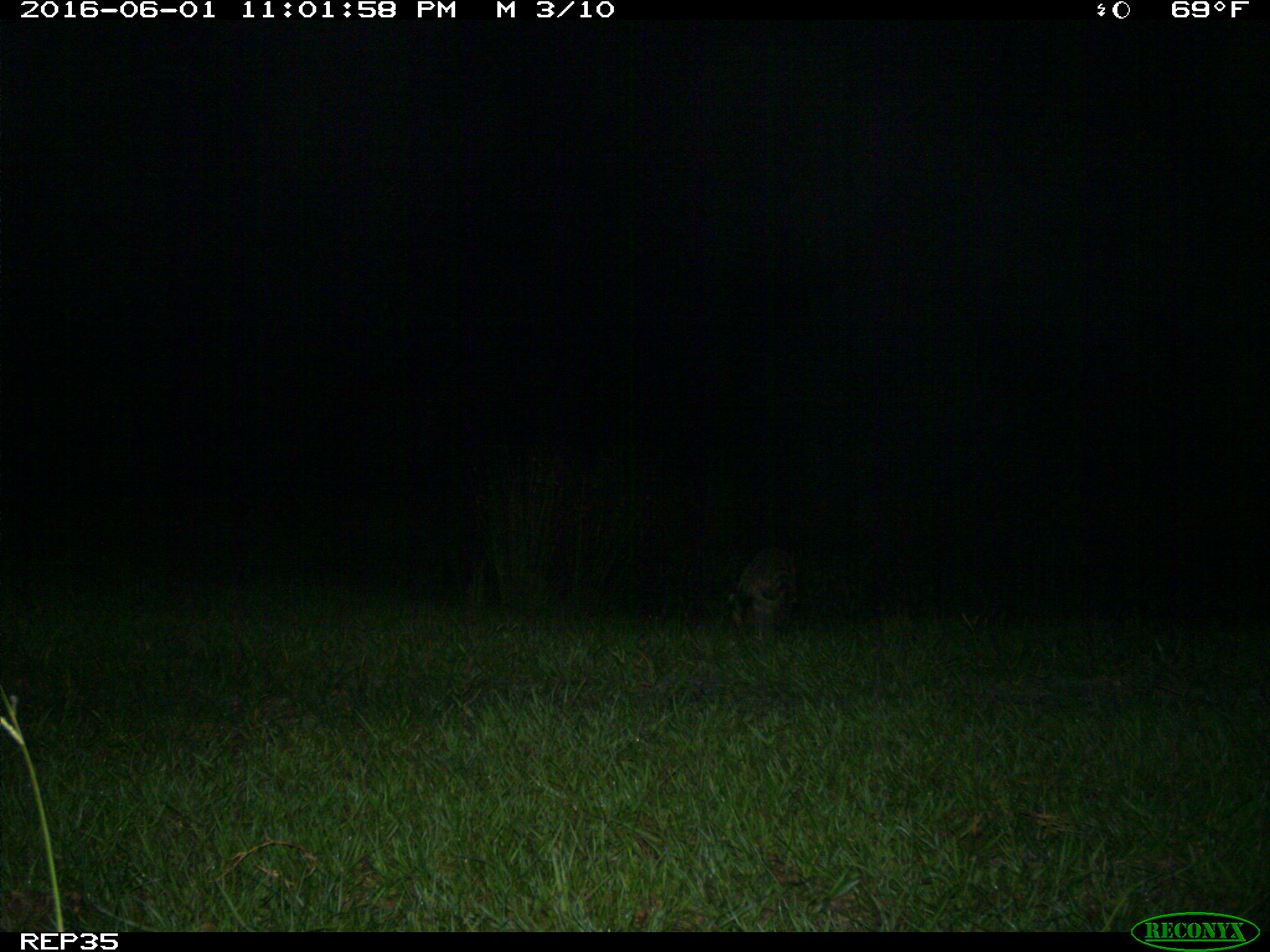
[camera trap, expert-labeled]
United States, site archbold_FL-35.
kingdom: Animalia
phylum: Chordata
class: Mammalia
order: Carnivora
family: Procyonidae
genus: Procyon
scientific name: Procyon lotor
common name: common raccoon